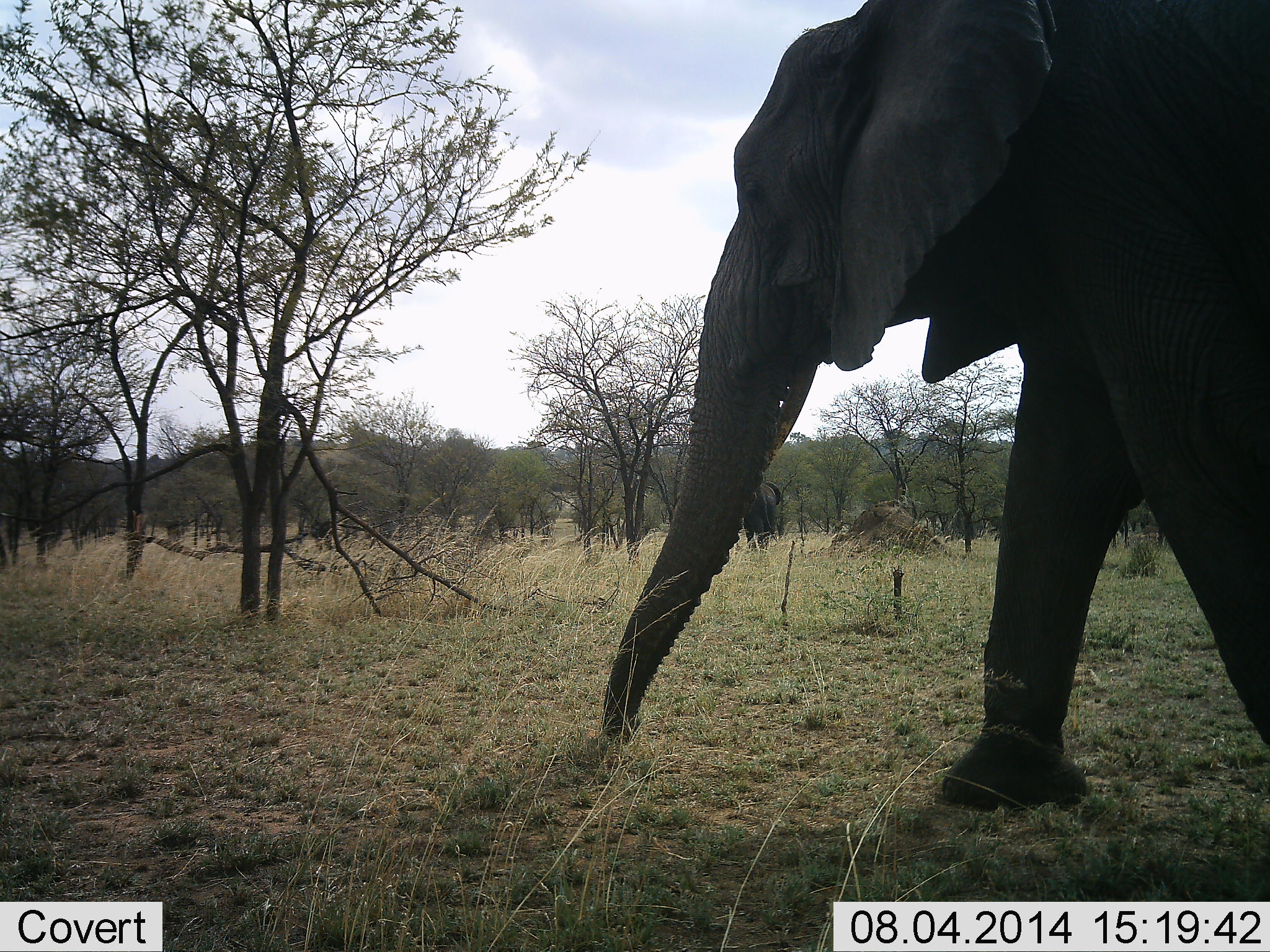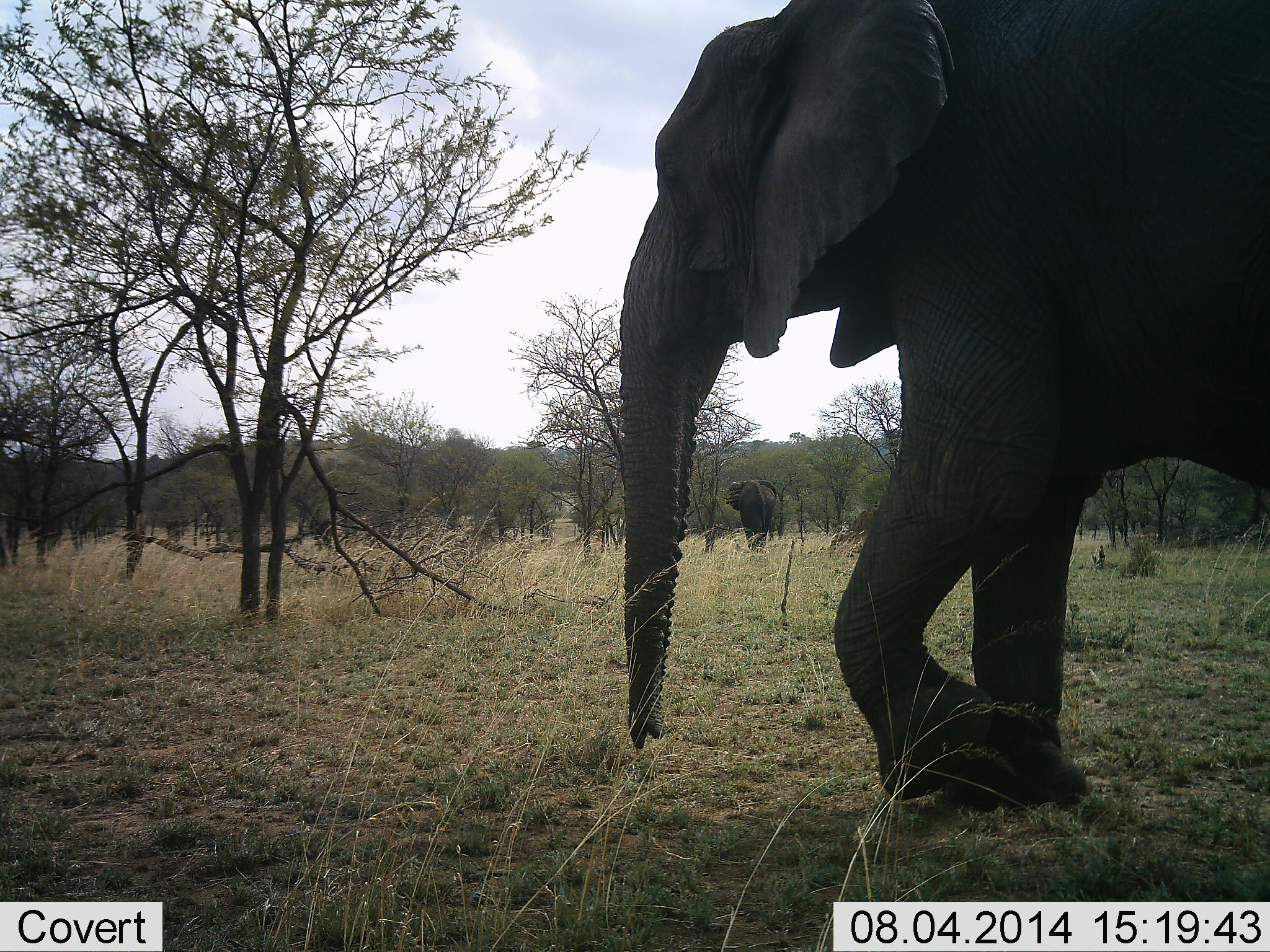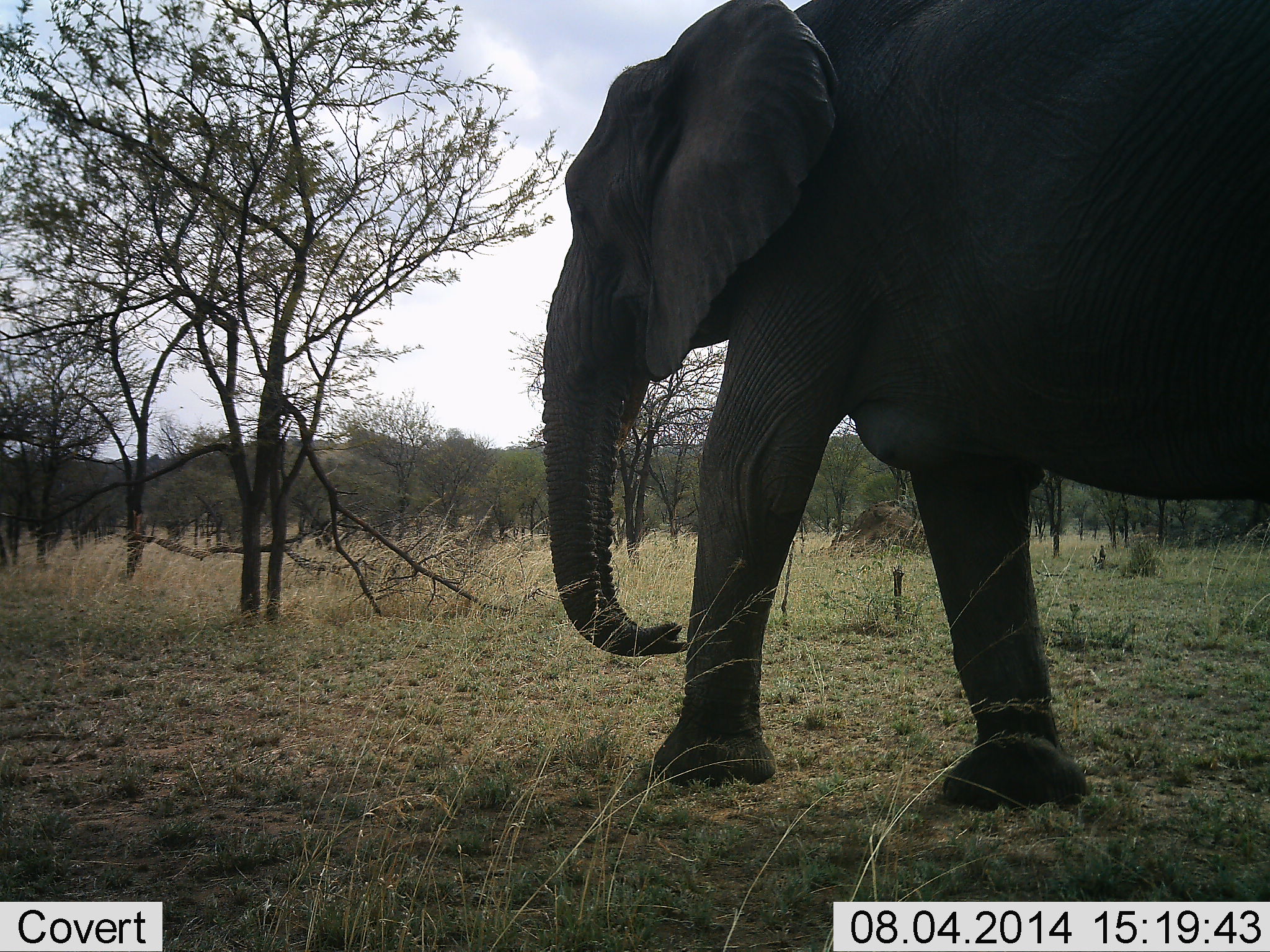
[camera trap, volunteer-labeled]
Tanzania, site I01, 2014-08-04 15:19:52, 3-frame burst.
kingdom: Animalia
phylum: Chordata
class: Mammalia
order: Proboscidea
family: Elephantidae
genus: Loxodonta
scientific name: Loxodonta africana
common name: african bush elephant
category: elephant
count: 2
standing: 30%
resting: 0%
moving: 80%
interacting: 0%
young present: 0%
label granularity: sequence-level